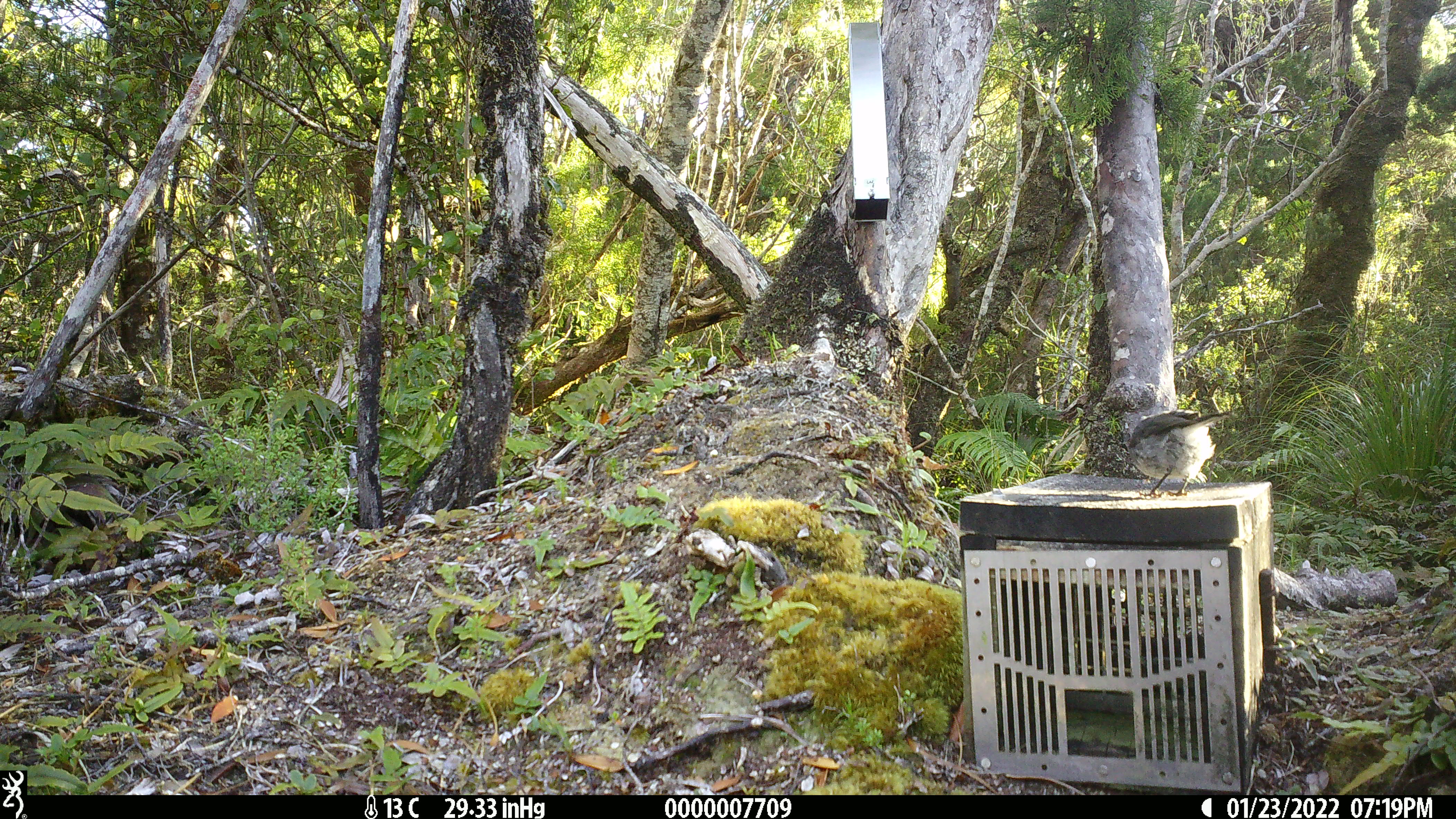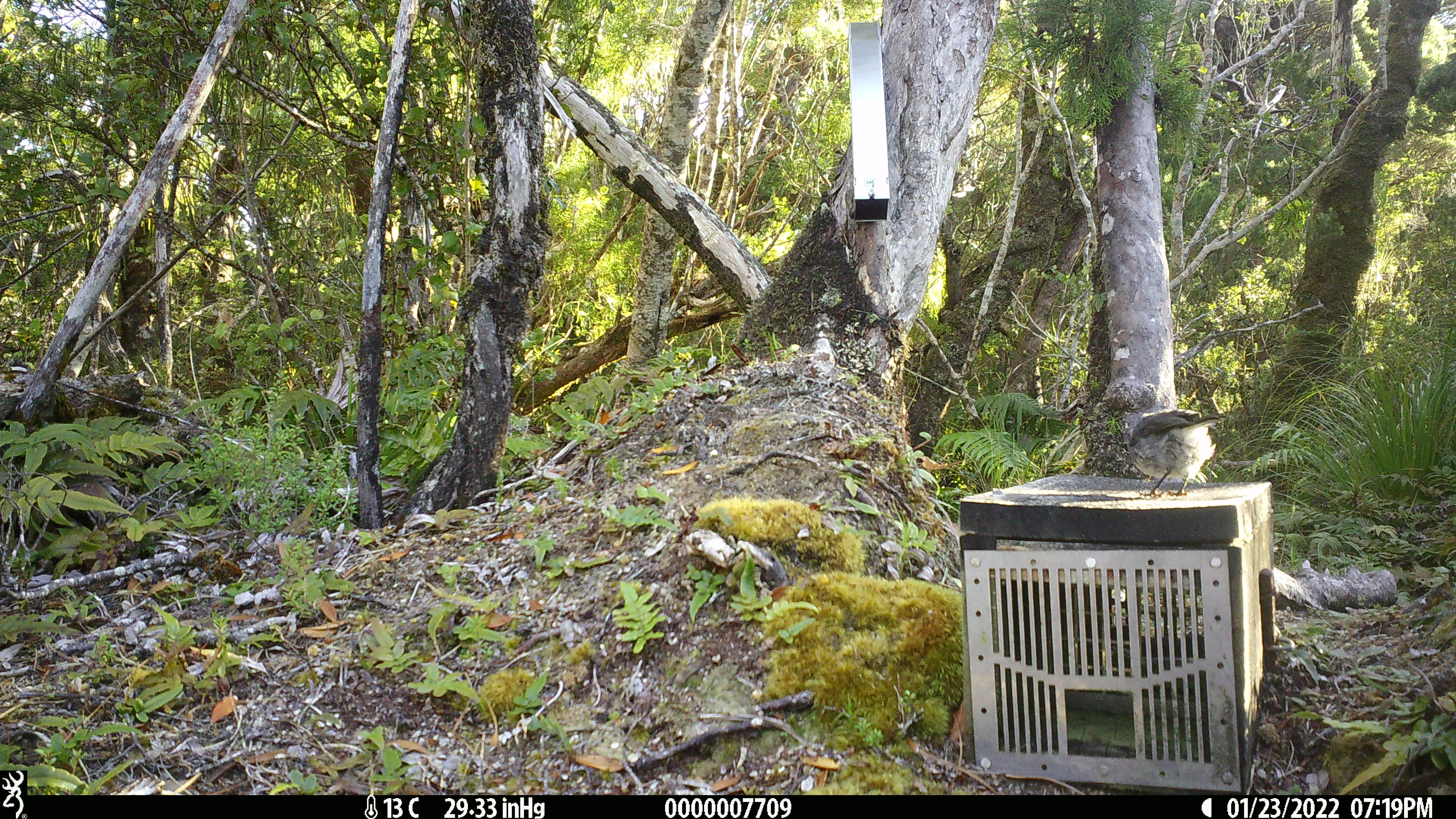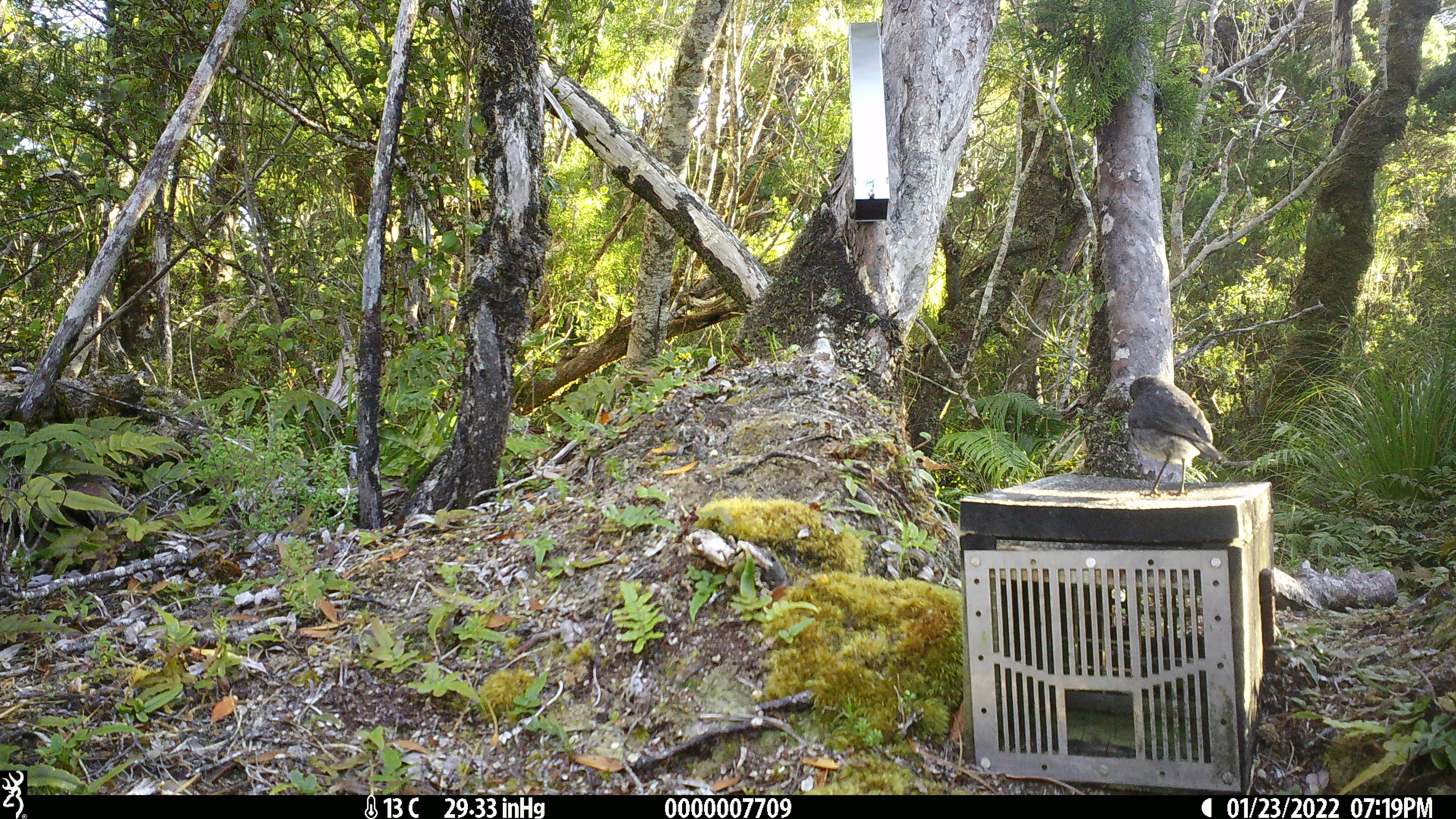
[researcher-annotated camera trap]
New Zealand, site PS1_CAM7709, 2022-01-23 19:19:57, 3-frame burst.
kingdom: Animalia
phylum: Chordata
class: Aves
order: Passeriformes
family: Petroicidae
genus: Petroica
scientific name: Petroica australis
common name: new zealand robin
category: robin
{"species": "robin (new zealand robin) (Petroica australis)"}